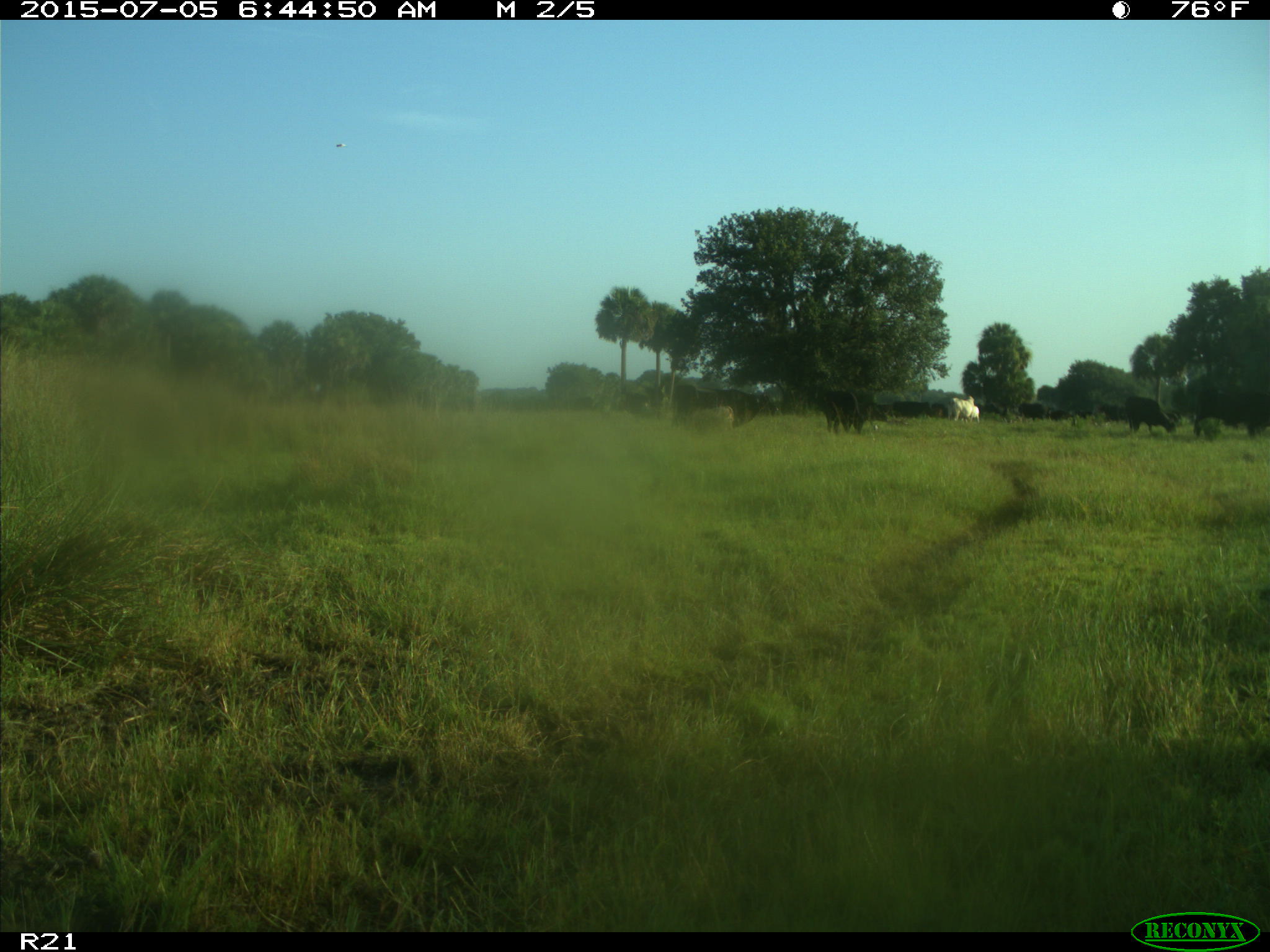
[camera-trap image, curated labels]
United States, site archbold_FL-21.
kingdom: Animalia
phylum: Chordata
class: Mammalia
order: Artiodactyla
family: Bovidae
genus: Bos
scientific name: Bos taurus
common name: domestic cow